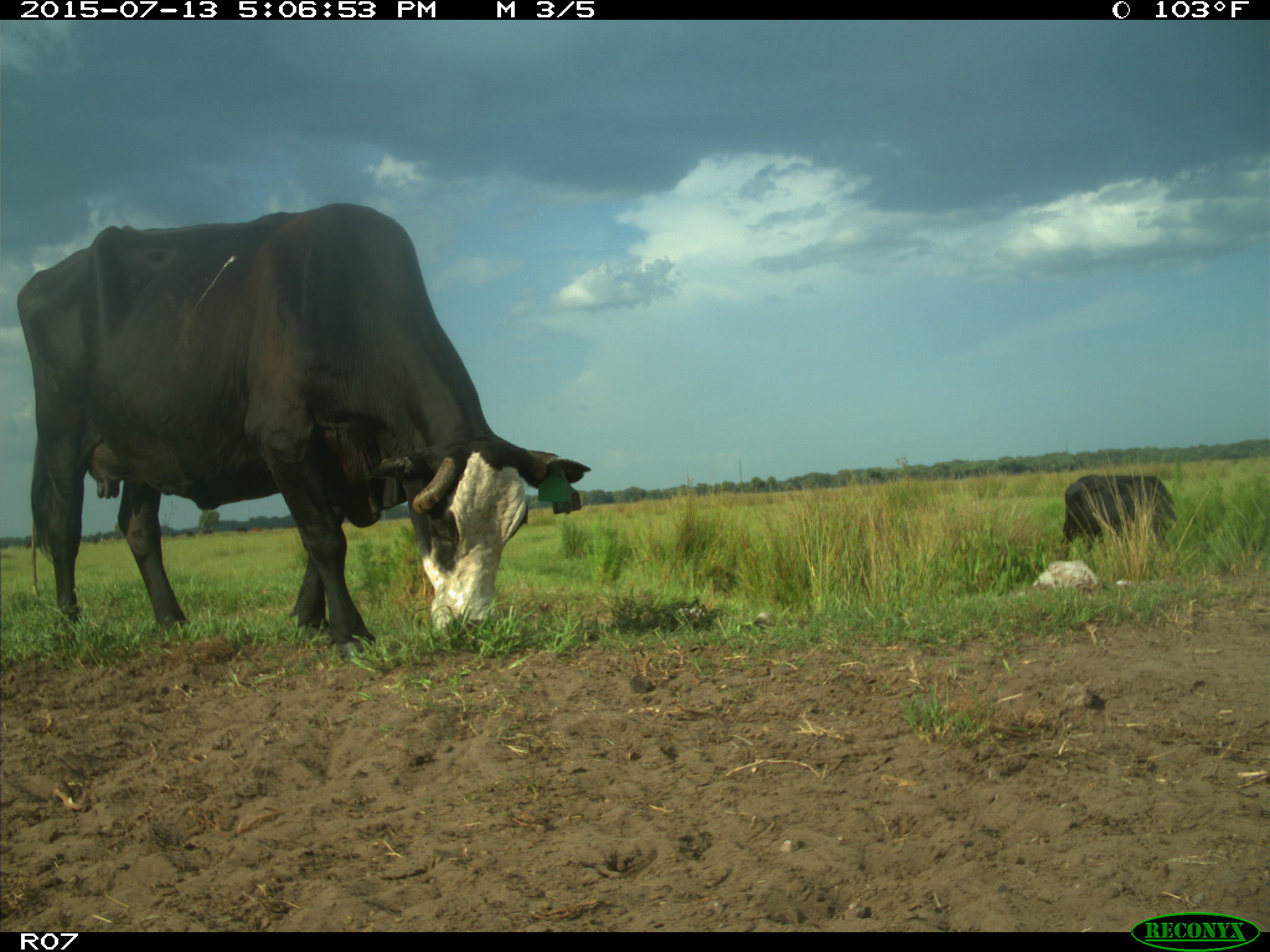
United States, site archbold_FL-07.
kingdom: Animalia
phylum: Chordata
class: Mammalia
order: Artiodactyla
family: Bovidae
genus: Bos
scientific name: Bos taurus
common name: domestic cow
Bos taurus (domestic cow).